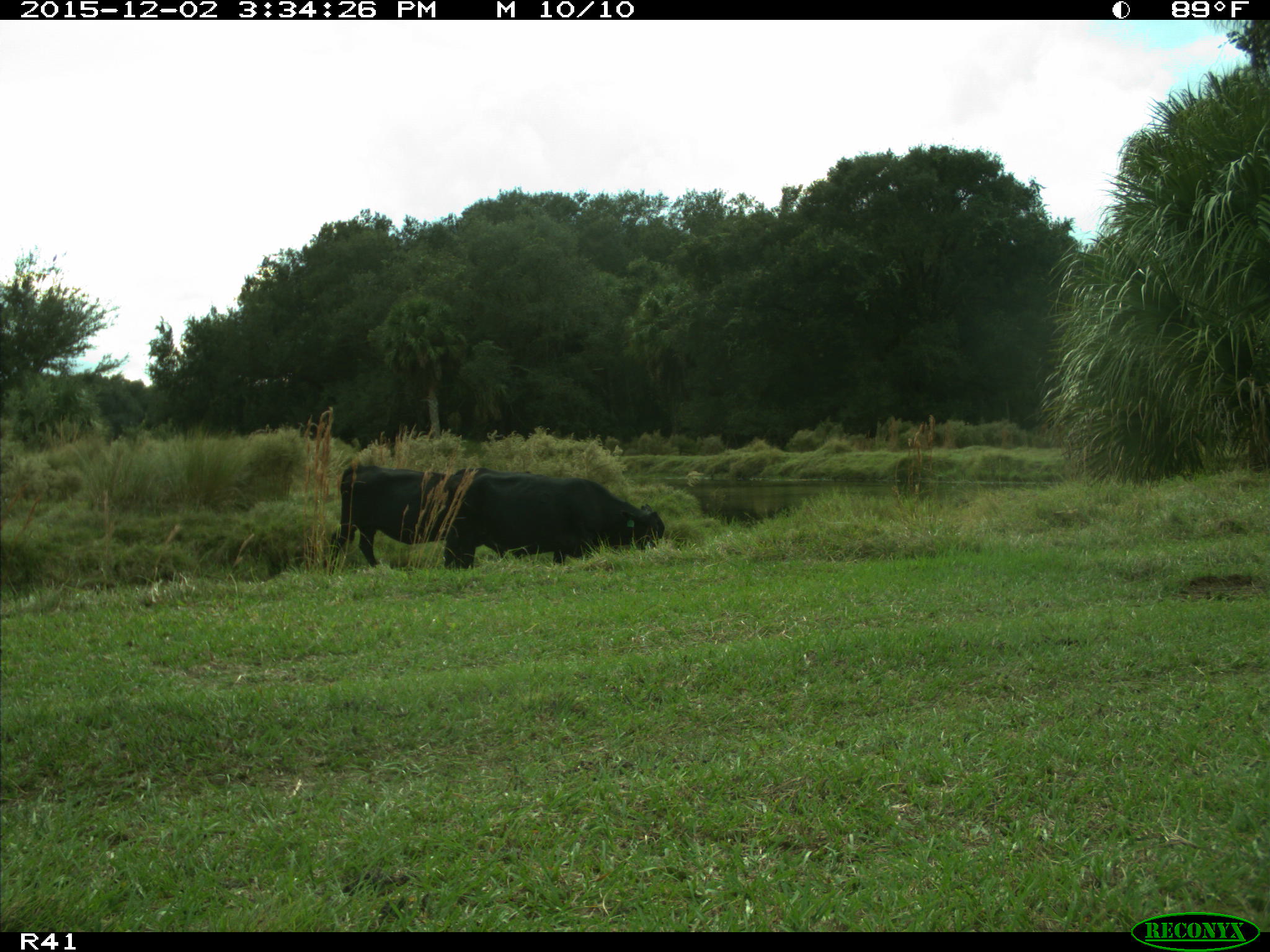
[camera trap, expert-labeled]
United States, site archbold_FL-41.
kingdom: Animalia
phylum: Chordata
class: Mammalia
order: Artiodactyla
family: Bovidae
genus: Bos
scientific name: Bos taurus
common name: domestic cow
Bos taurus (domestic cow).